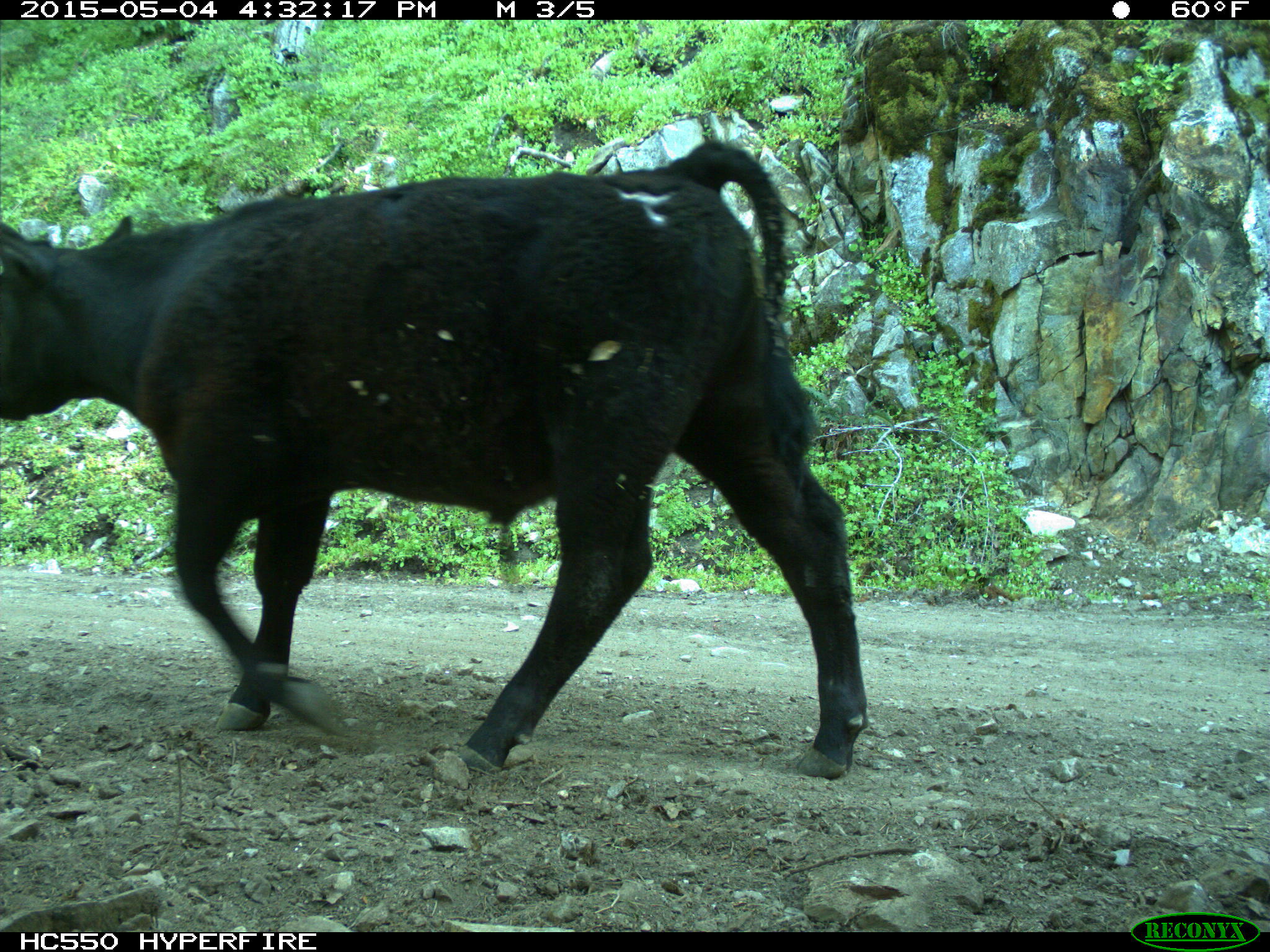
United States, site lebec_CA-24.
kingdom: Animalia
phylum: Chordata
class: Mammalia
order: Artiodactyla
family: Bovidae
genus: Bos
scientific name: Bos taurus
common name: domestic cow